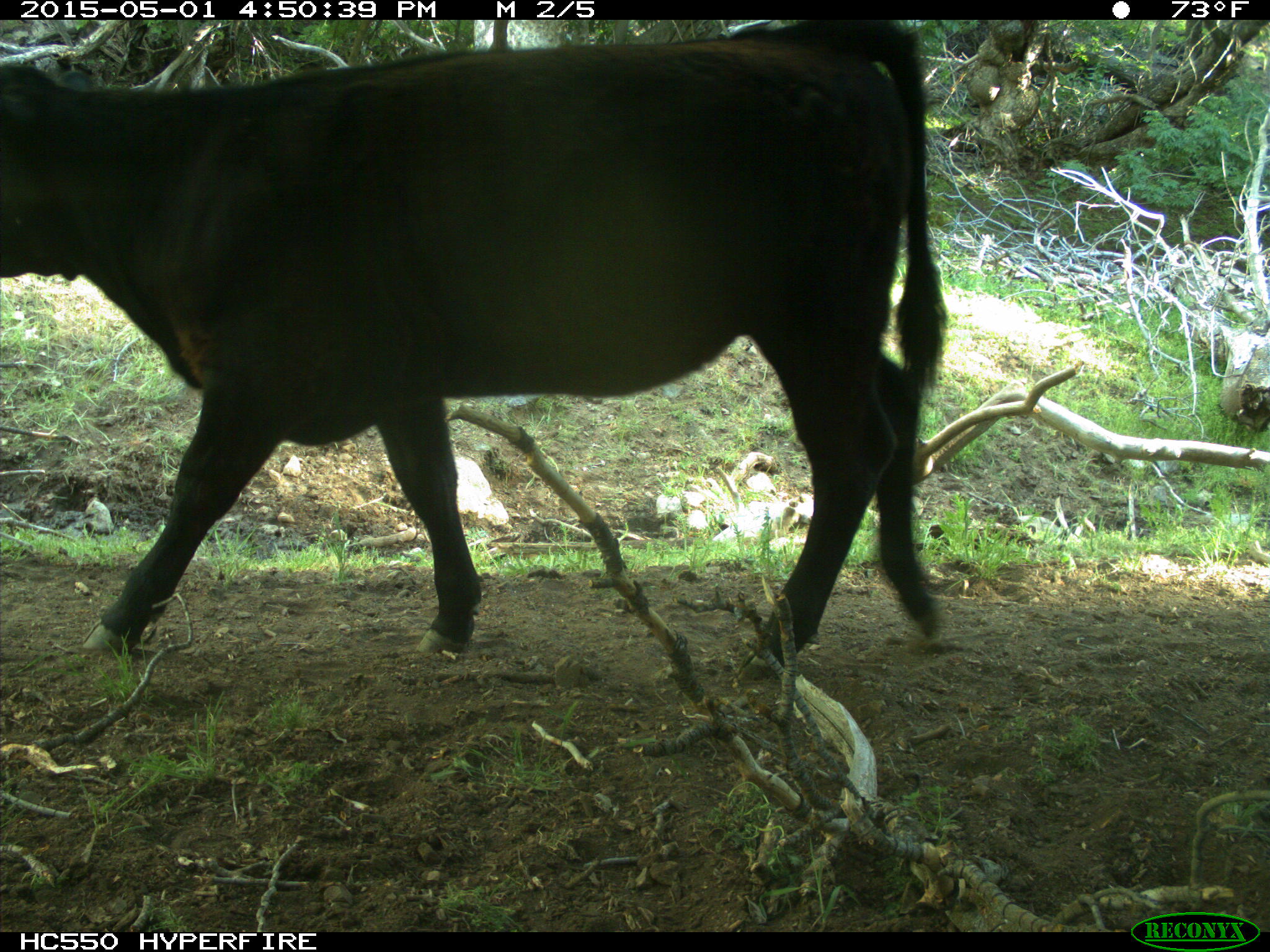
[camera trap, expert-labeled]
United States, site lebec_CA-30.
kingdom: Animalia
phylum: Chordata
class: Mammalia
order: Artiodactyla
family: Bovidae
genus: Bos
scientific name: Bos taurus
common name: domestic cow